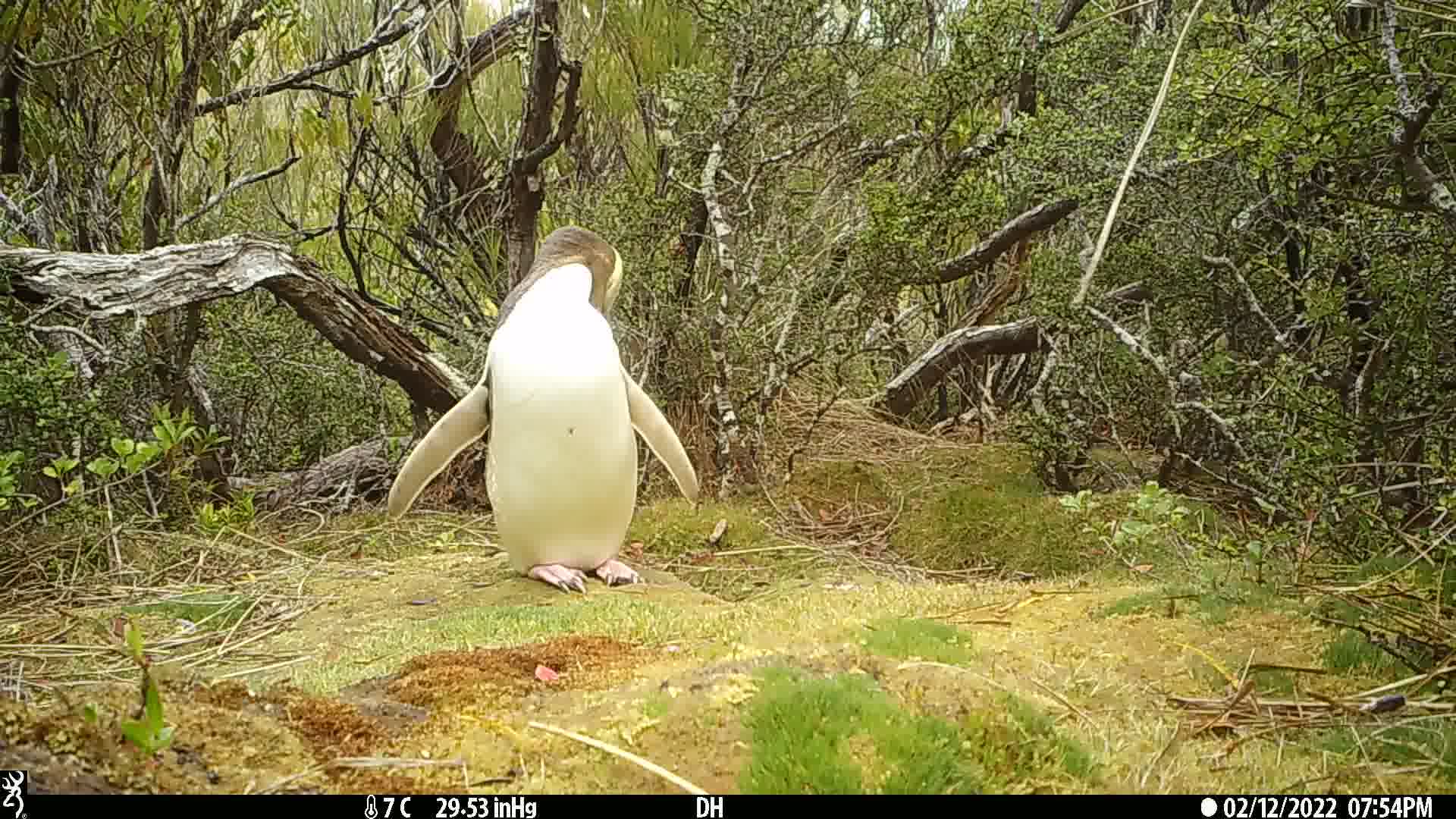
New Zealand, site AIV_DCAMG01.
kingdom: Animalia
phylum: Chordata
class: Aves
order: Sphenisciformes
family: Spheniscidae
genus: Megadyptes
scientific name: Megadyptes antipodes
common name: yellow-eyed penguin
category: yellow eyed penguin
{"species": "yellow eyed penguin (yellow-eyed penguin) (Megadyptes antipodes)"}